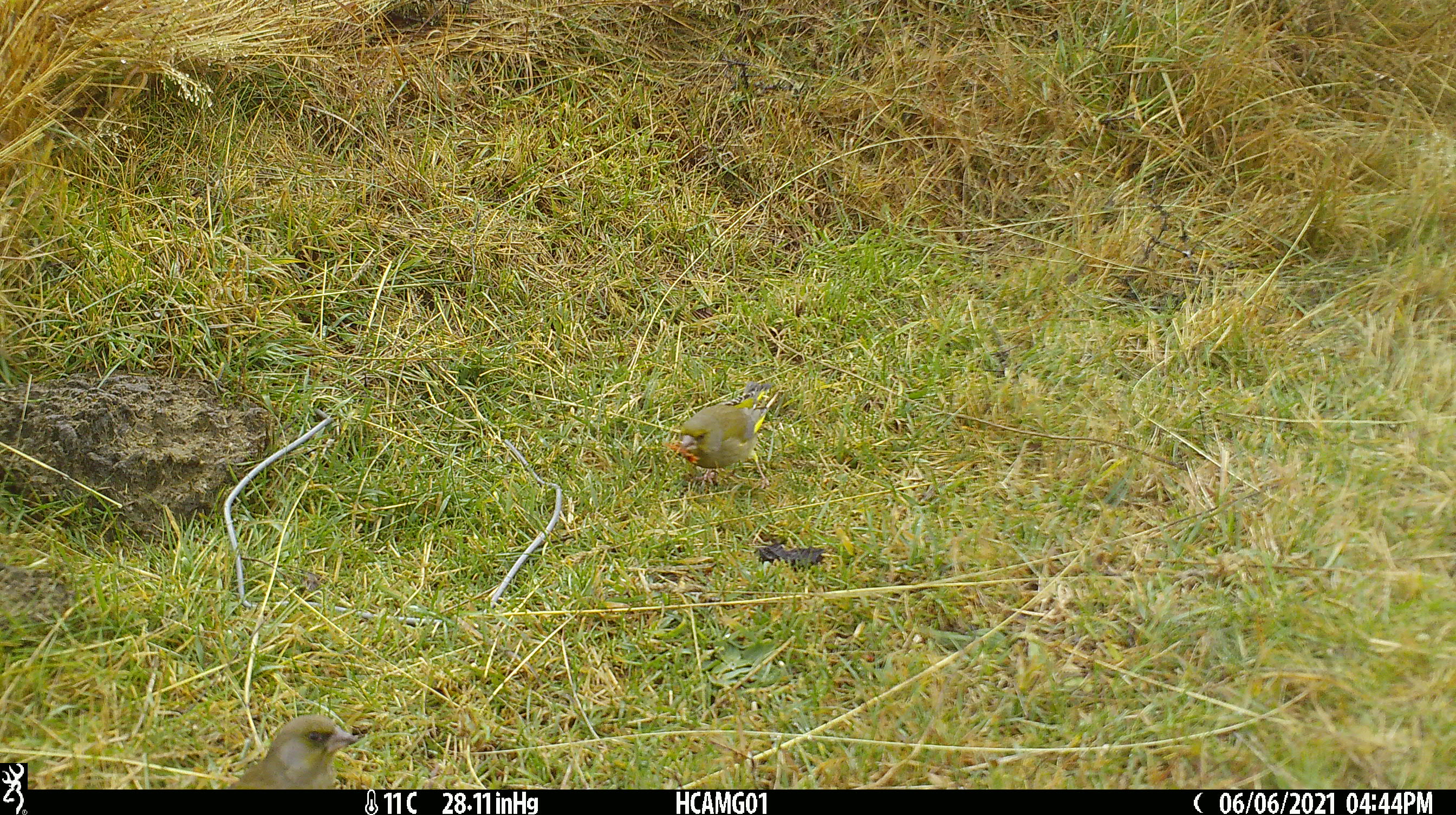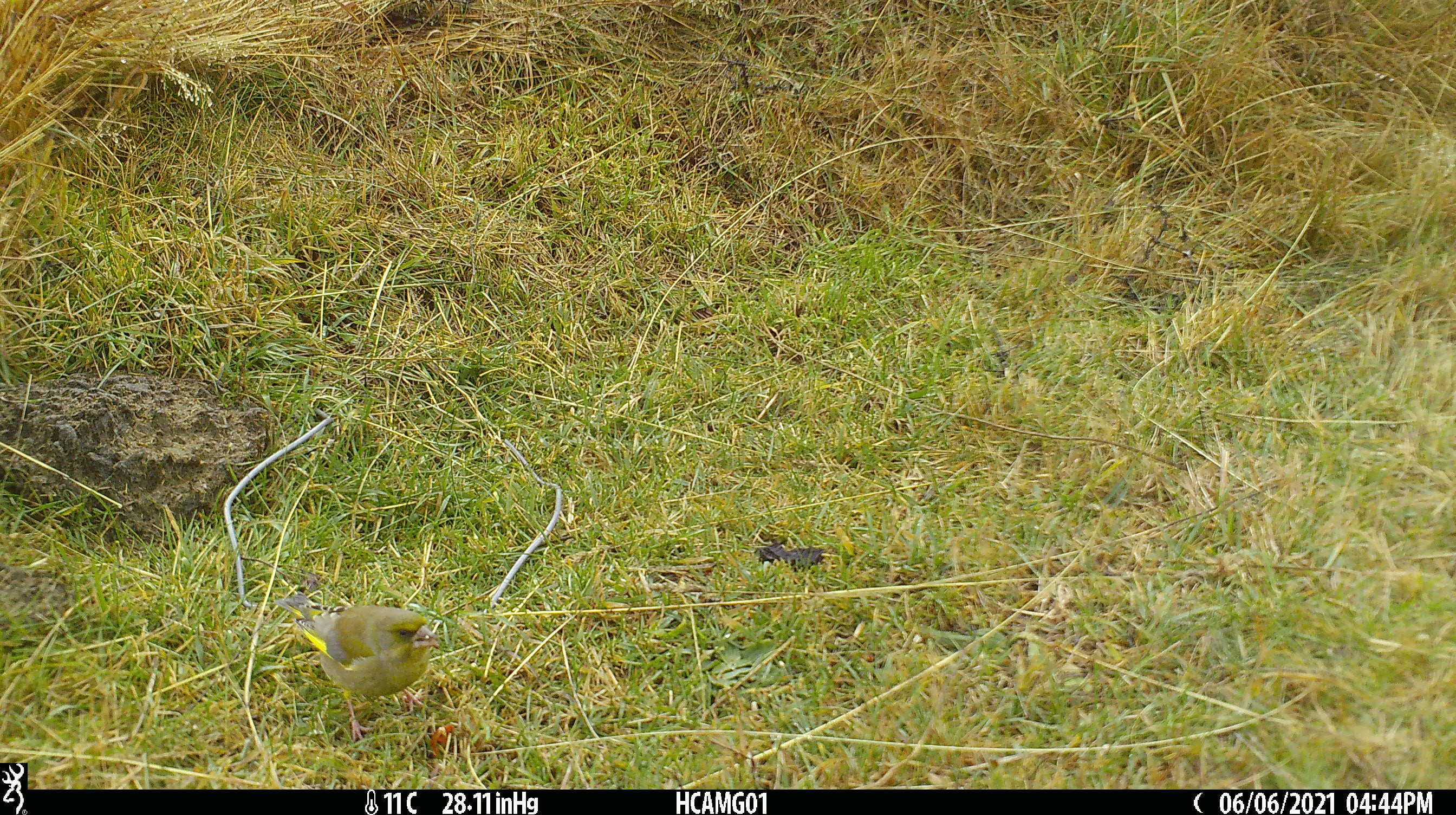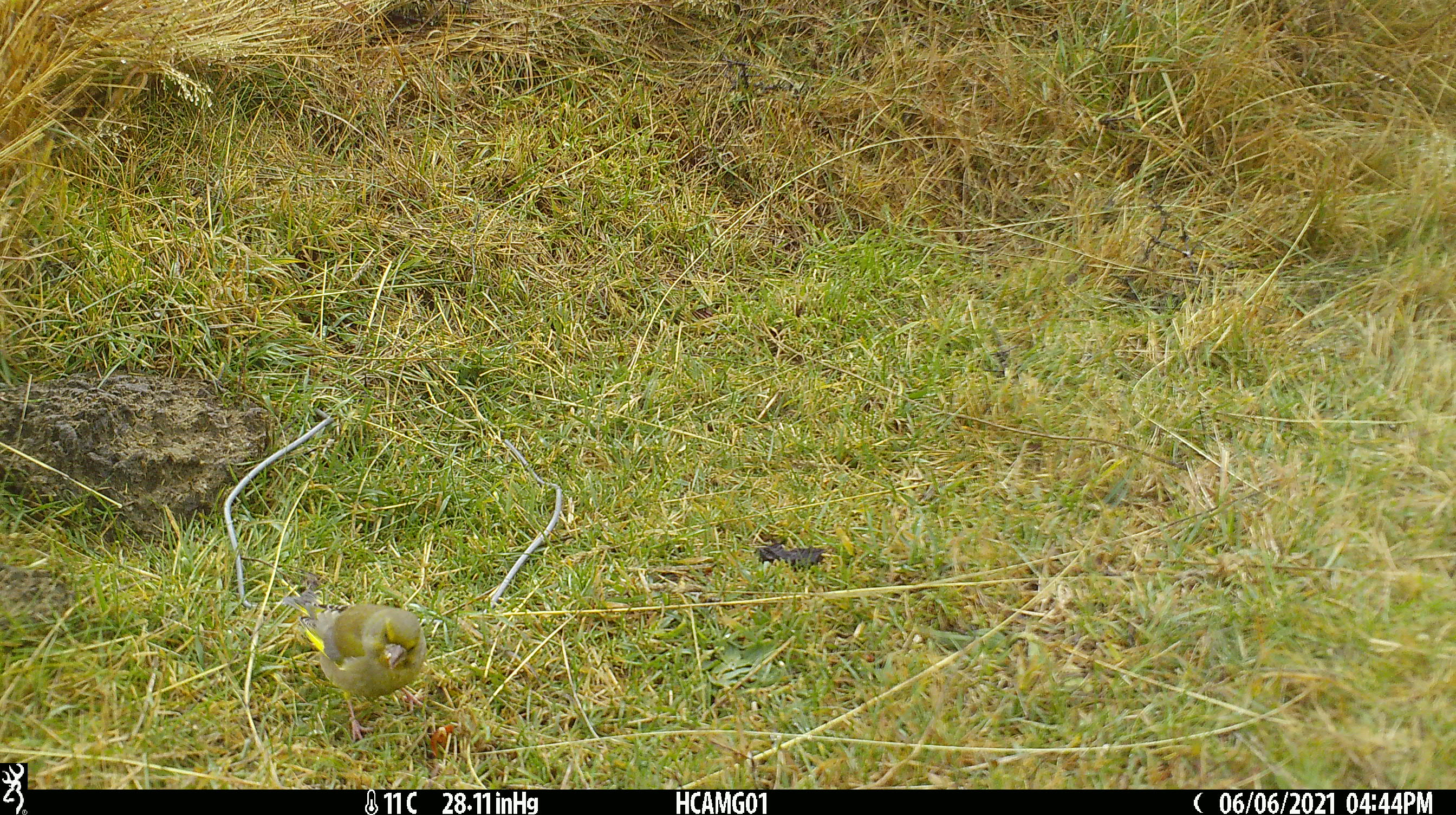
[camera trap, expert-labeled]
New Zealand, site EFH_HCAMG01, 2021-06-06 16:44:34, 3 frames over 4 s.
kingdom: Animalia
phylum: Chordata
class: Aves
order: Passeriformes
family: Fringillidae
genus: Chloris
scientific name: Chloris chloris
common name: greenfinch